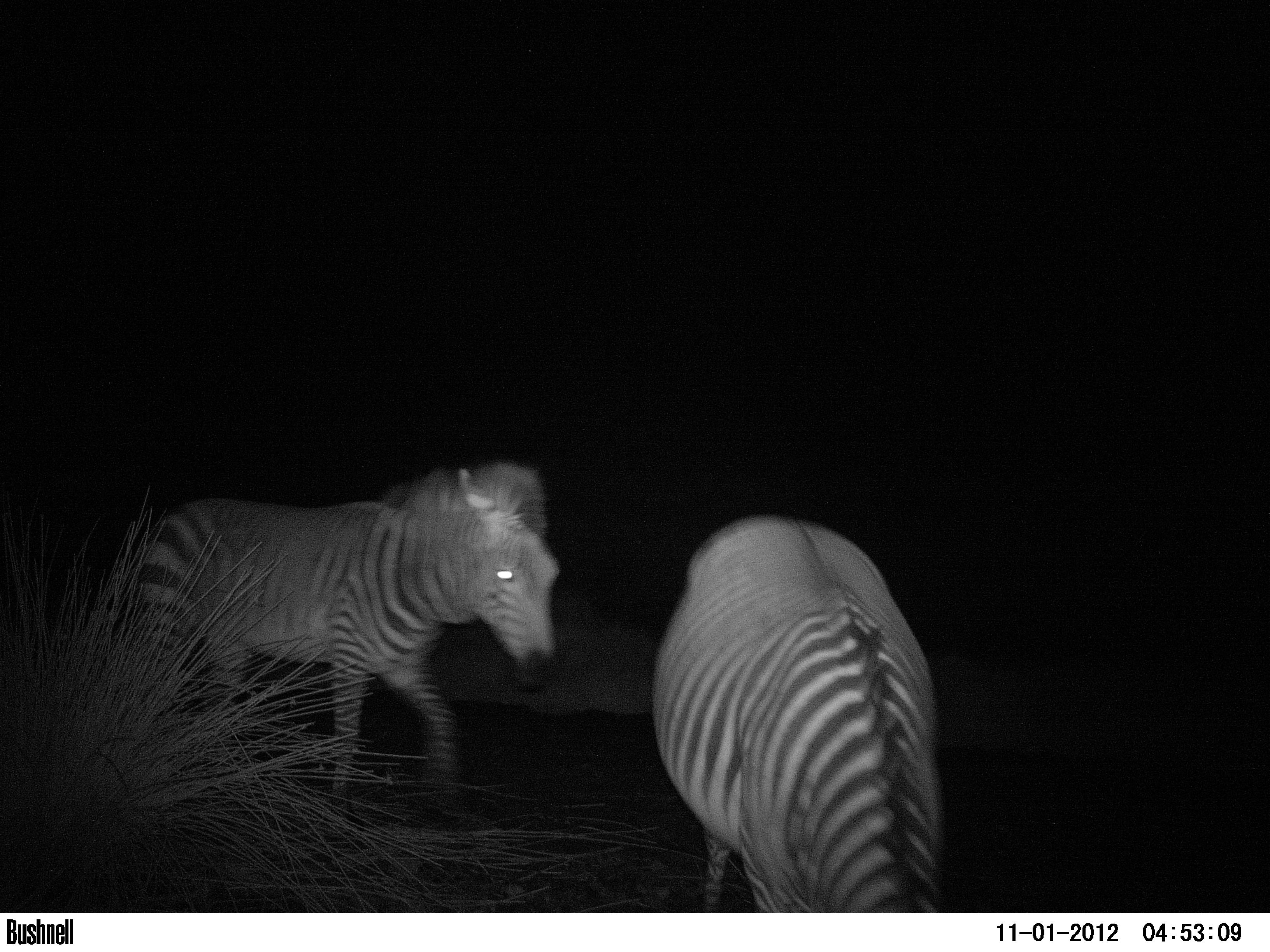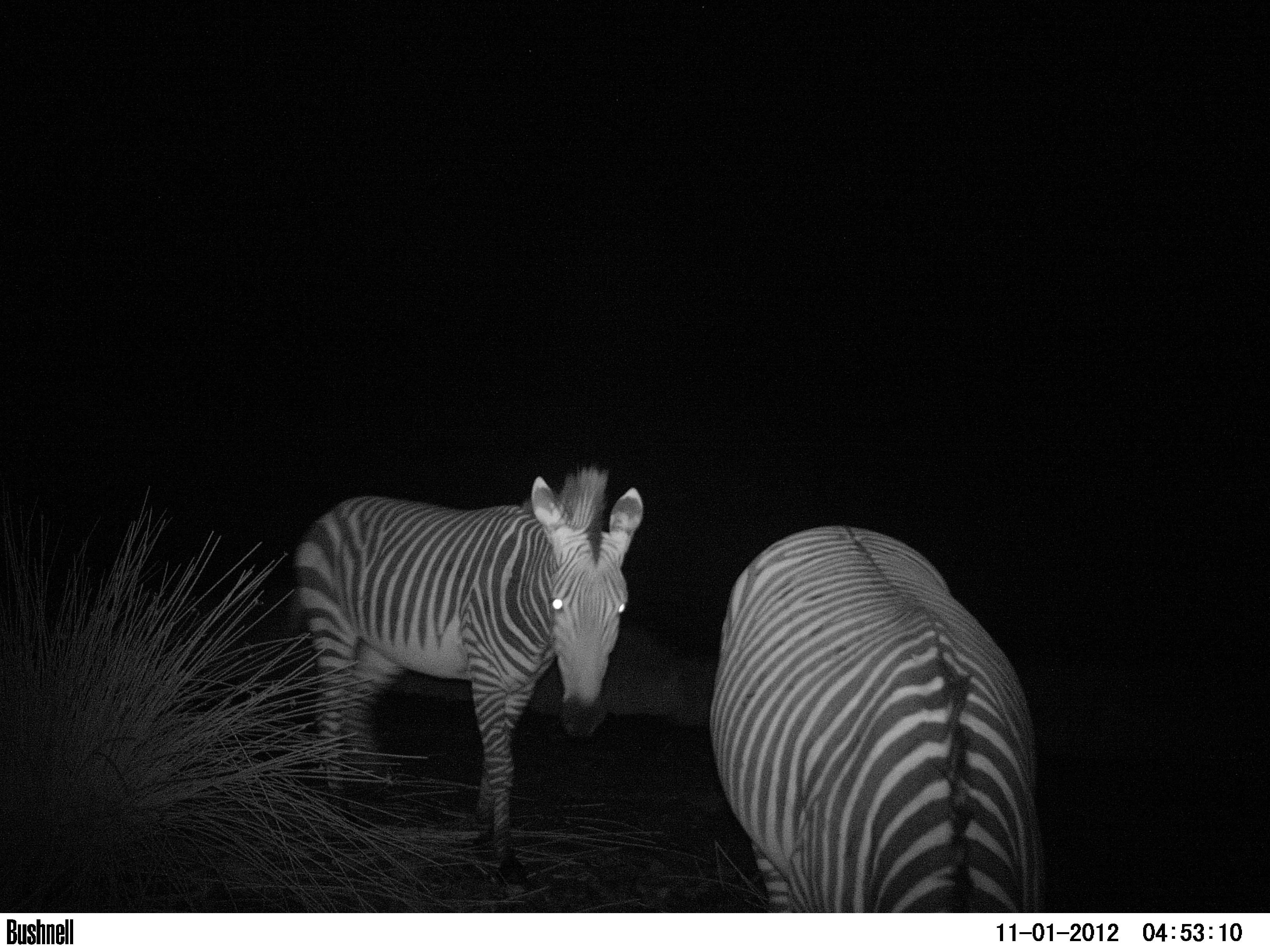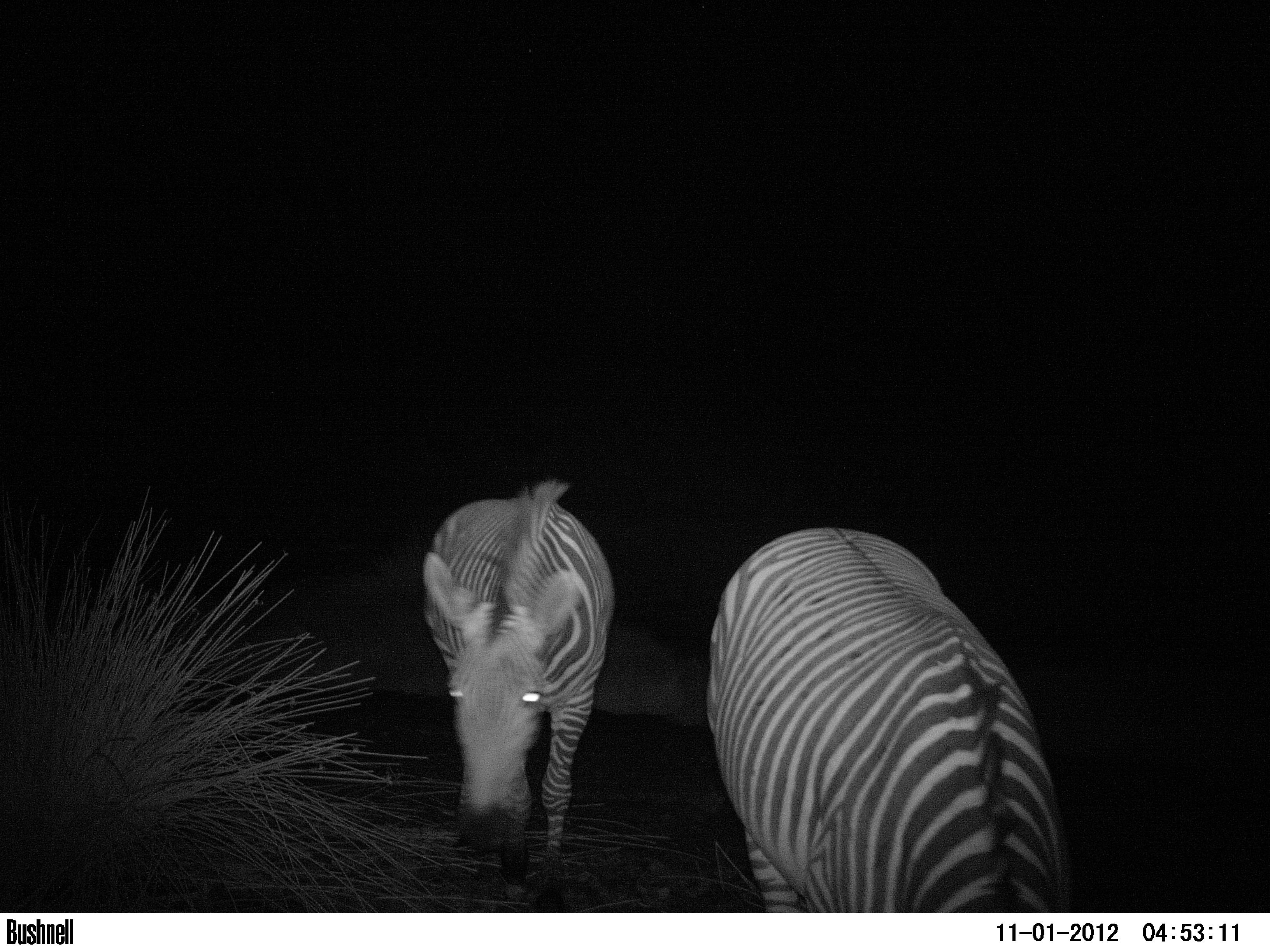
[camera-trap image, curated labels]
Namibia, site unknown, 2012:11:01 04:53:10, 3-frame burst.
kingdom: Animalia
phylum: Chordata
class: Mammalia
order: Perissodactyla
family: Equidae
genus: Equus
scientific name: Equus zebra hartmannae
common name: hartmann's mountain zebra